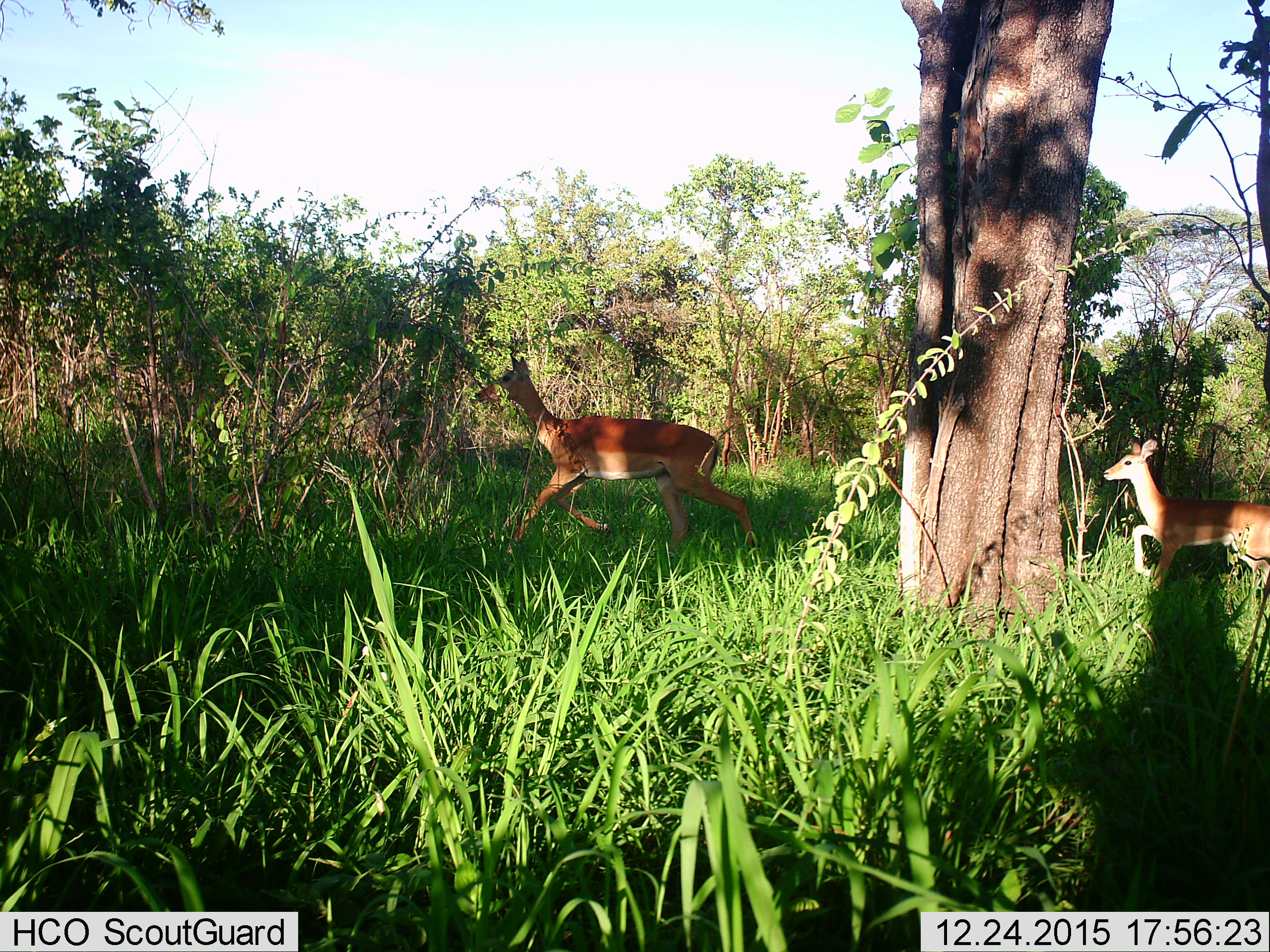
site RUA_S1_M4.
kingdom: Animalia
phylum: Chordata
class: Mammalia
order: Artiodactyla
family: Bovidae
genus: Aepyceros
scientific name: Aepyceros melampus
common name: impala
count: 2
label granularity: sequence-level